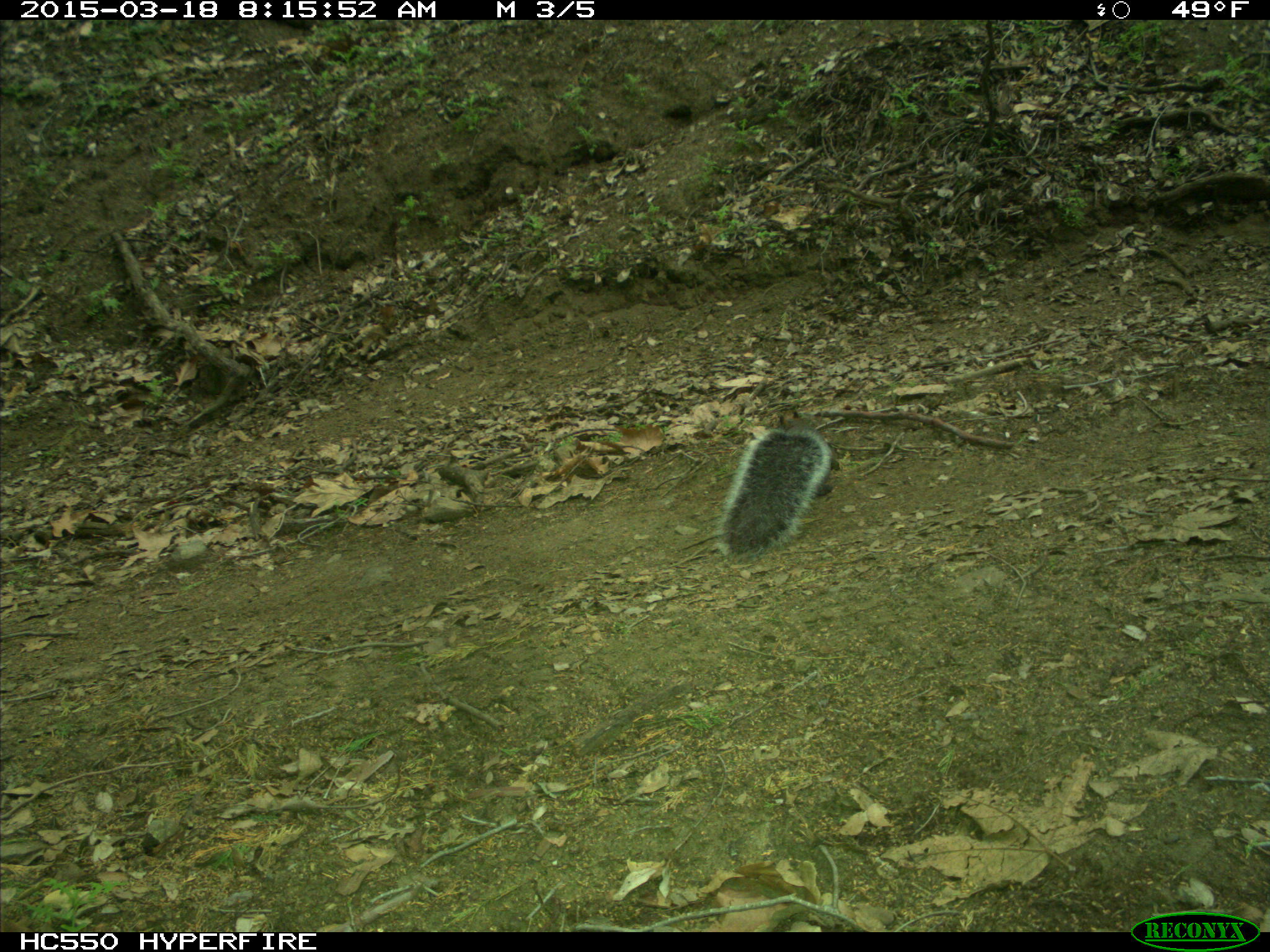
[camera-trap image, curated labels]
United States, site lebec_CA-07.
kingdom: Animalia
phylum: Chordata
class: Mammalia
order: Rodentia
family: Sciuridae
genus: Sciurus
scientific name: Sciurus carolinensis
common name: eastern gray squirrel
Sciurus carolinensis (eastern gray squirrel).